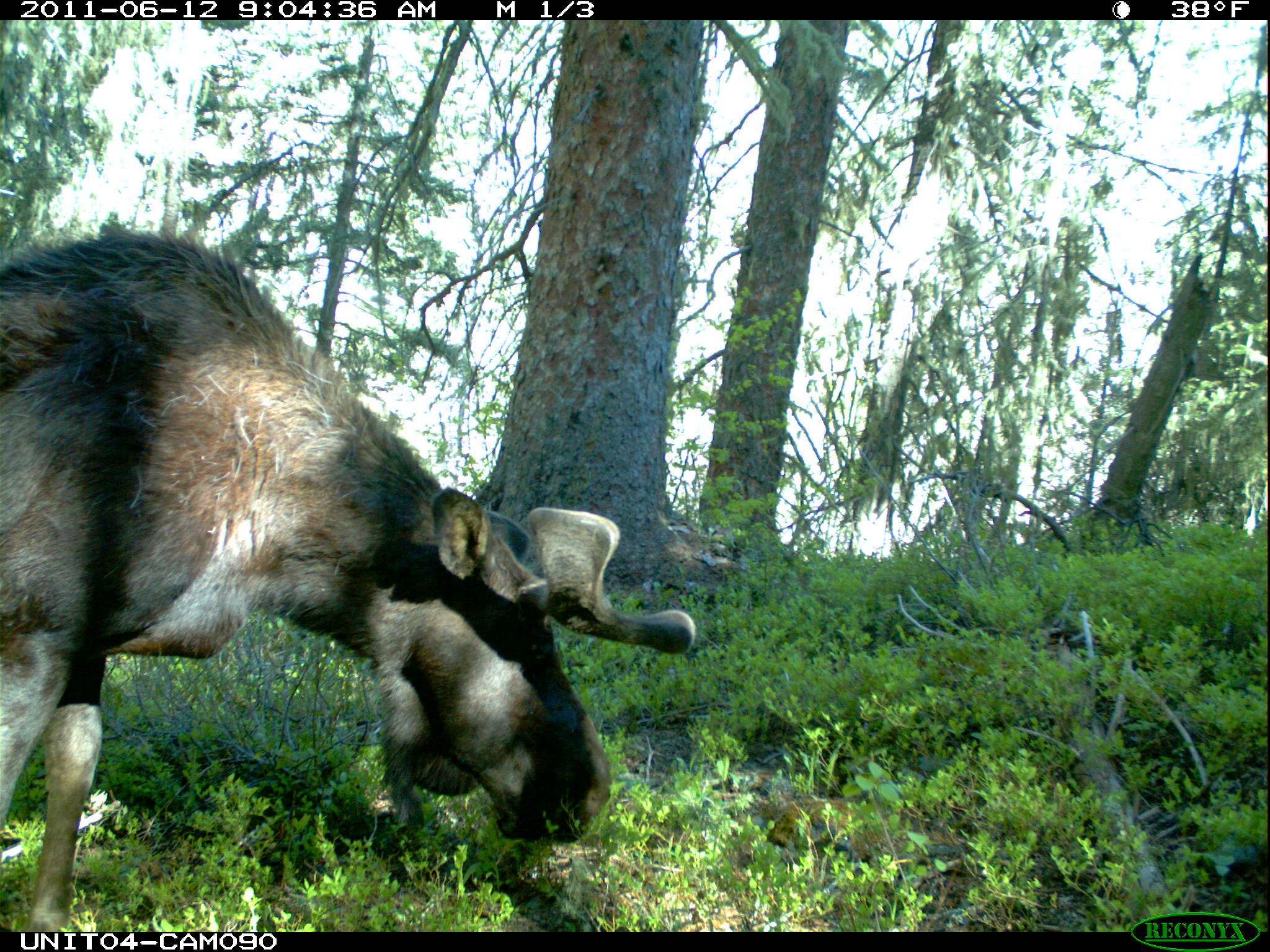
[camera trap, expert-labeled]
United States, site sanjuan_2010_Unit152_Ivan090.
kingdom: Animalia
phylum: Chordata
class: Mammalia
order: Artiodactyla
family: Cervidae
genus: Alces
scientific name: Alces alces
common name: moose